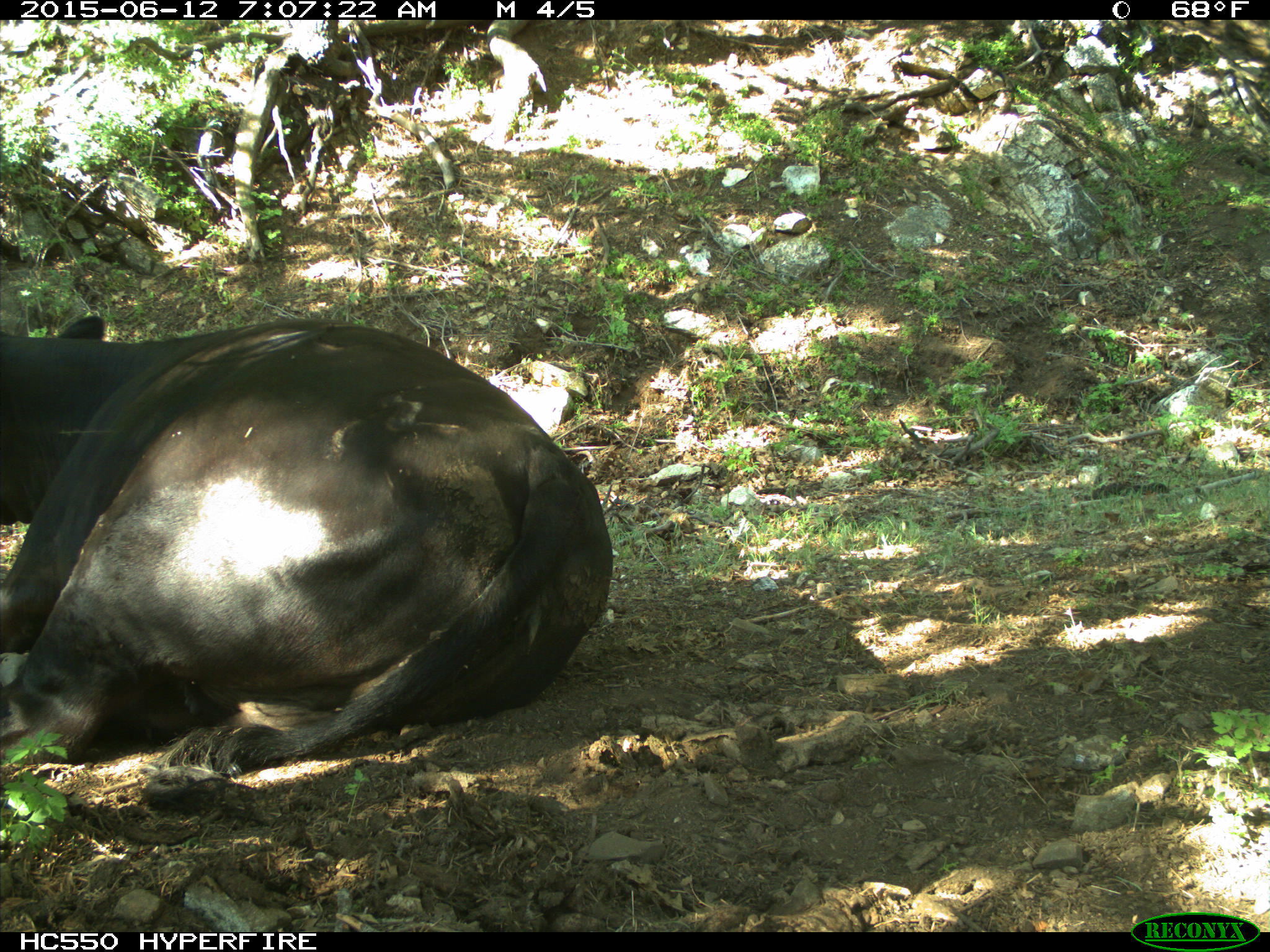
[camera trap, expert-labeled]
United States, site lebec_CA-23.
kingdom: Animalia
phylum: Chordata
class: Mammalia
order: Artiodactyla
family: Bovidae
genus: Bos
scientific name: Bos taurus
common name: domestic cow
Bos taurus (domestic cow).